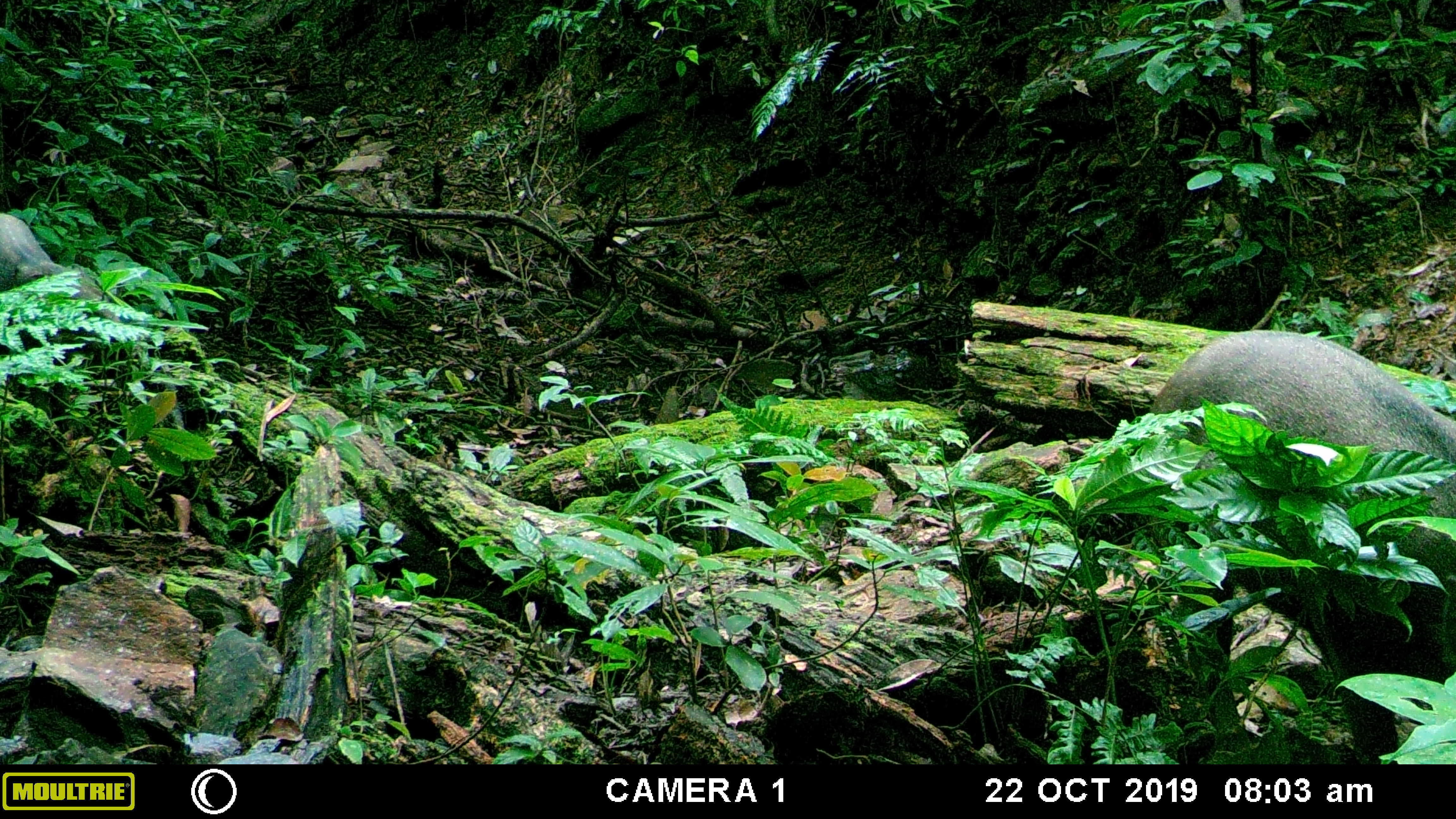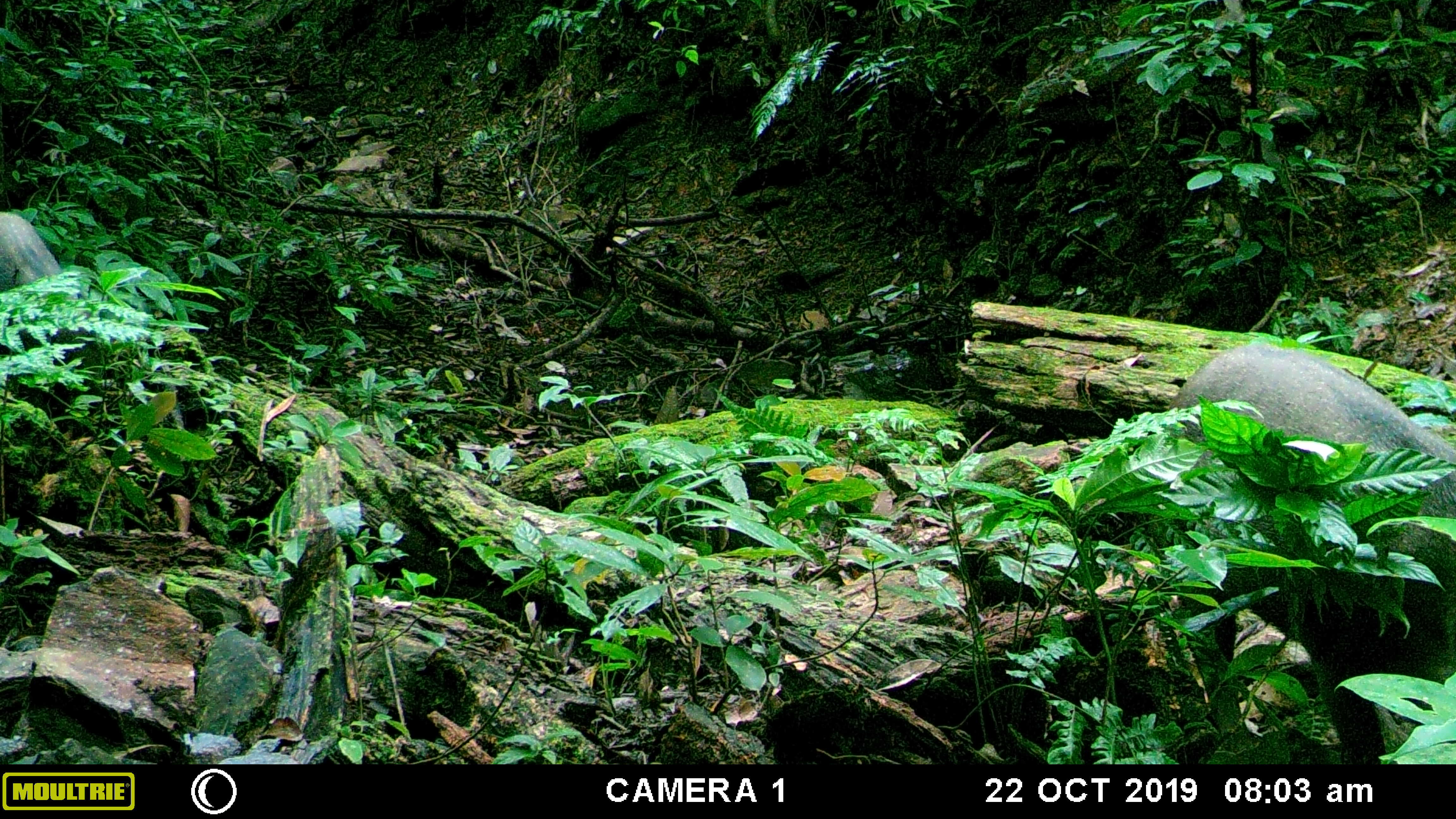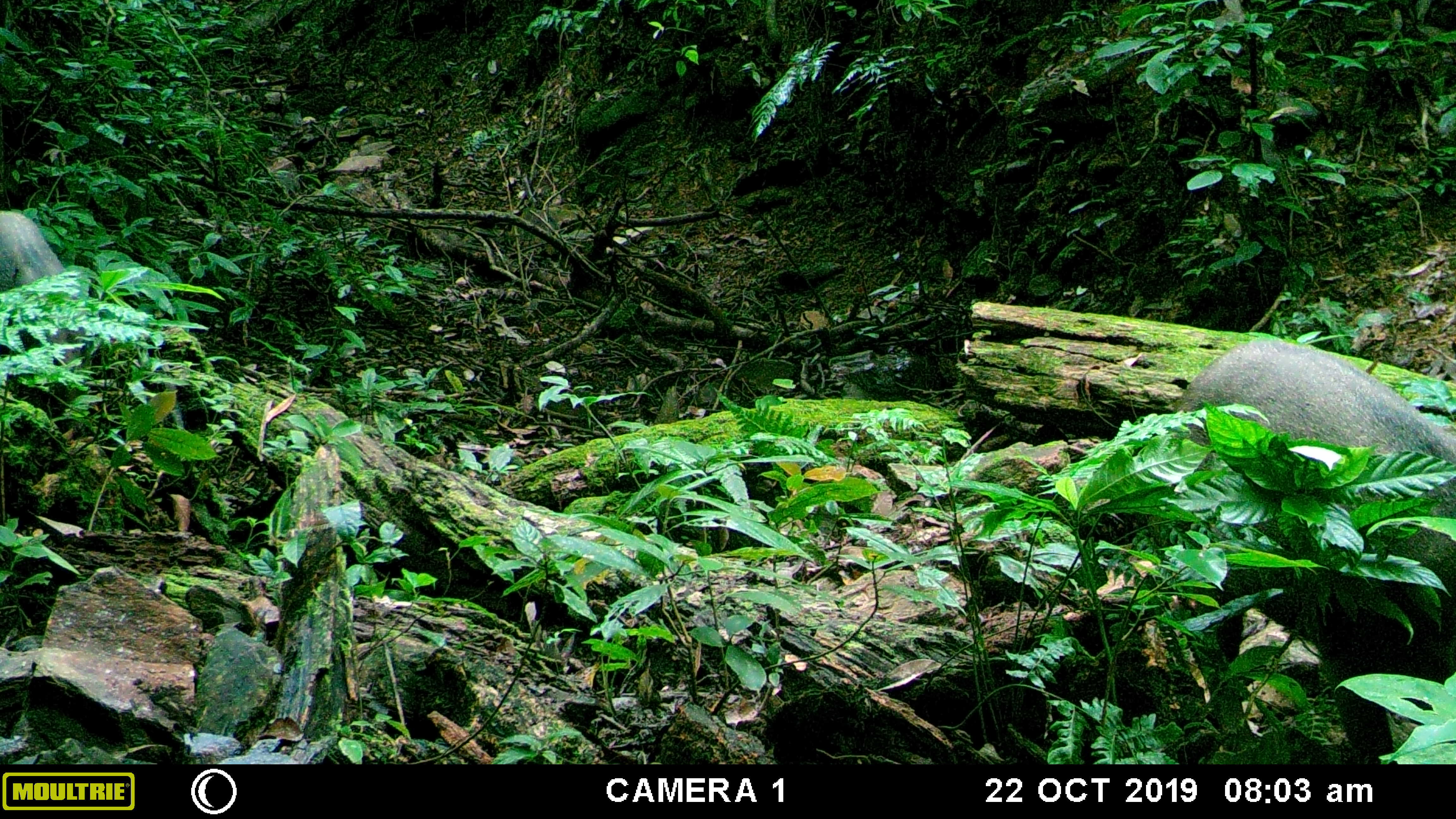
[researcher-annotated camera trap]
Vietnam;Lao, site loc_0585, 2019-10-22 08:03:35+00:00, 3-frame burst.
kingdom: Animalia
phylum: Chordata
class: Mammalia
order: Artiodactyla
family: Suidae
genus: Sus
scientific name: Sus scrofa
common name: eurasian wild pig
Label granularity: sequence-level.